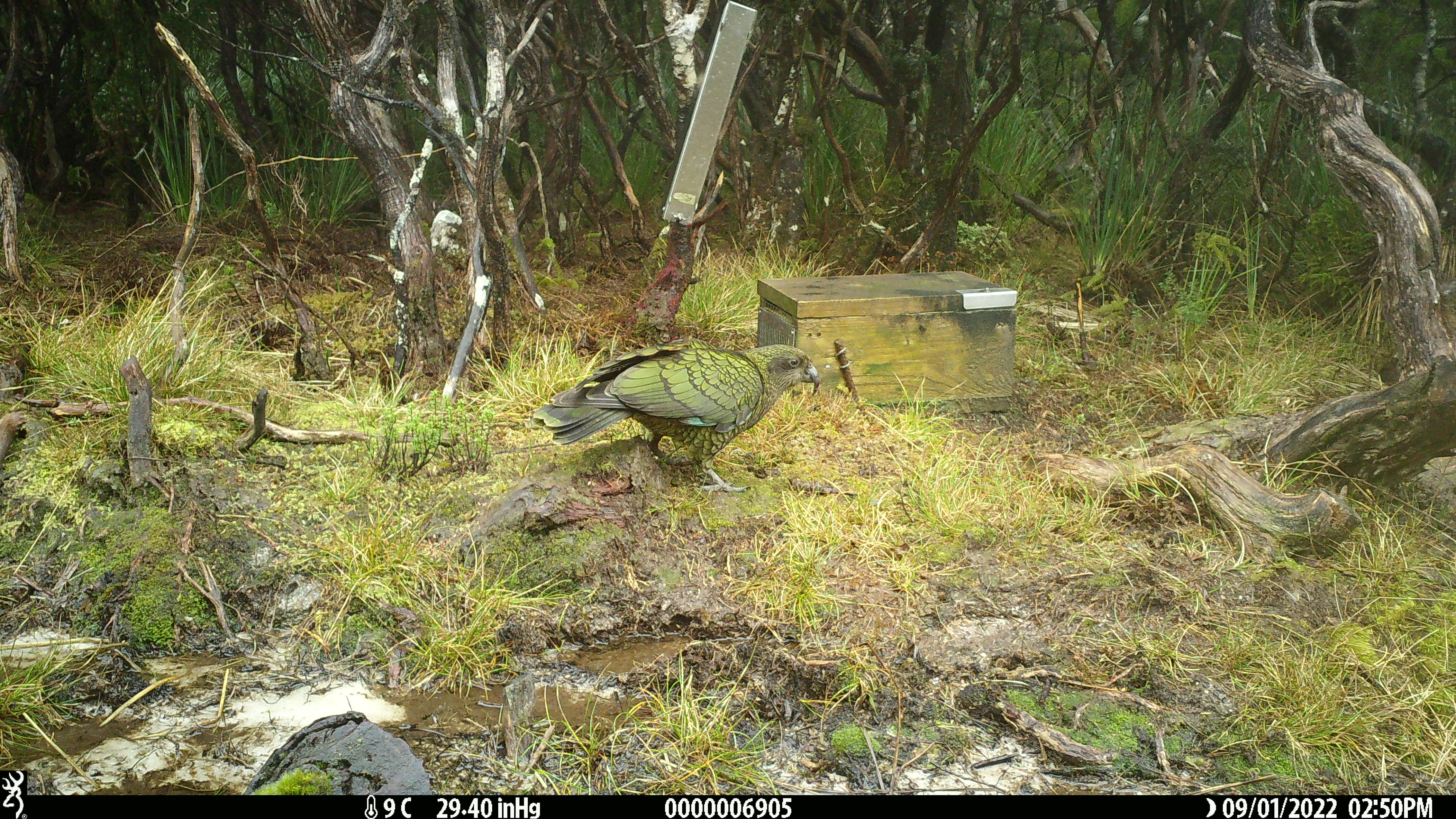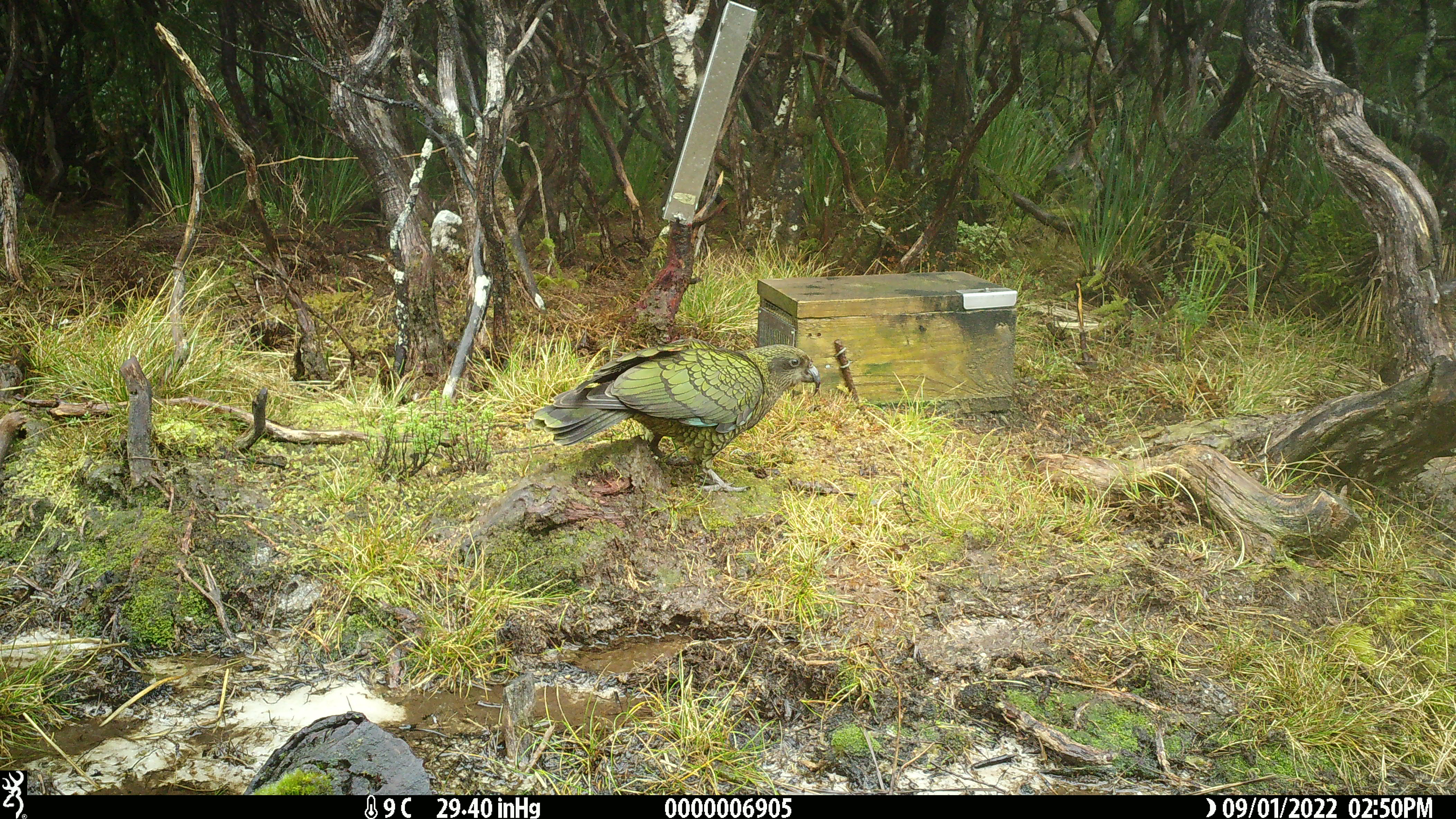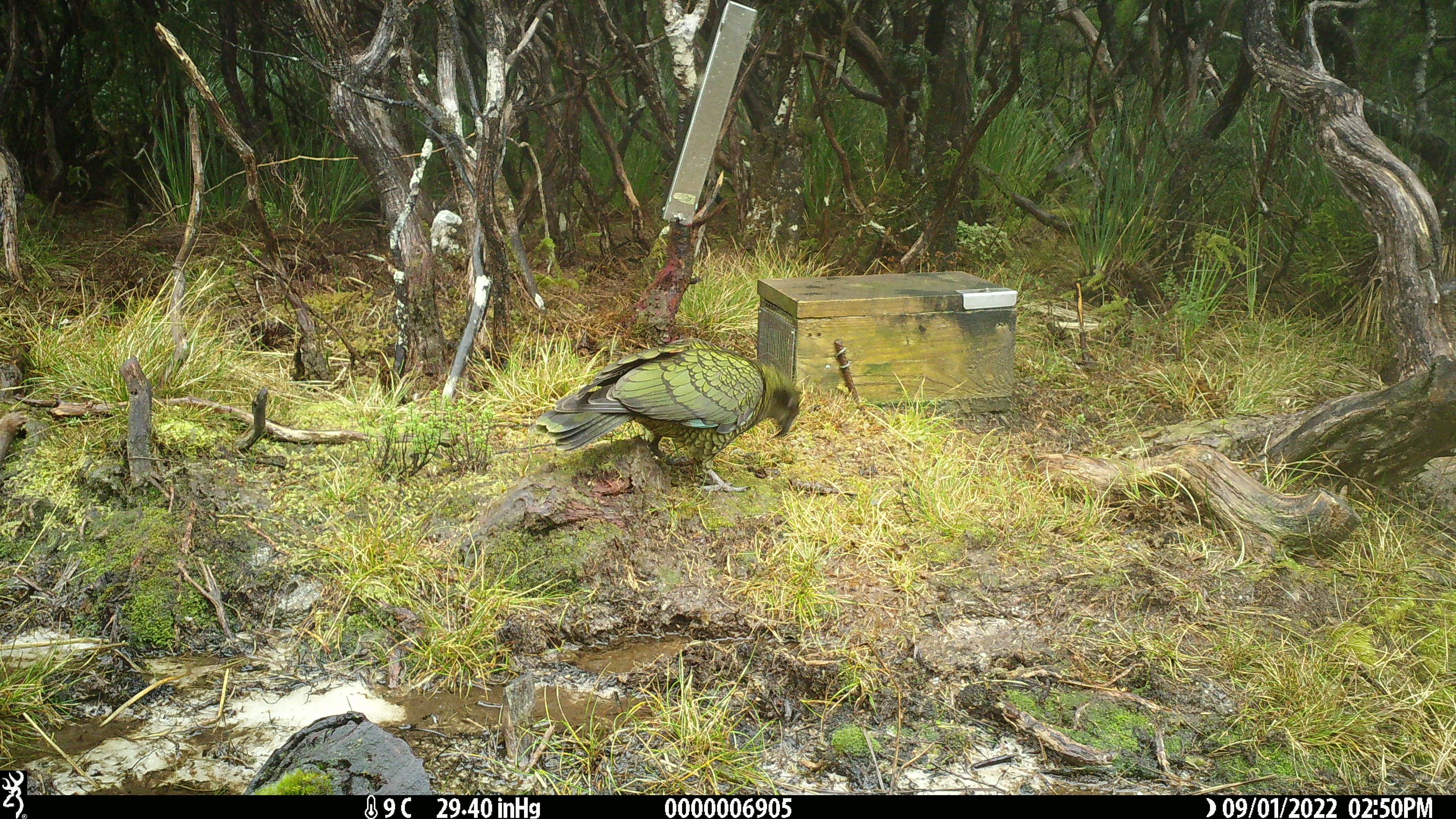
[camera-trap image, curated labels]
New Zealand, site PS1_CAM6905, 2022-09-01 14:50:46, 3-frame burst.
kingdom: Animalia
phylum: Chordata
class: Aves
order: Psittaciformes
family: Strigopidae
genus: Nestor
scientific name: Nestor notabilis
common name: kea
Kea (Nestor notabilis).